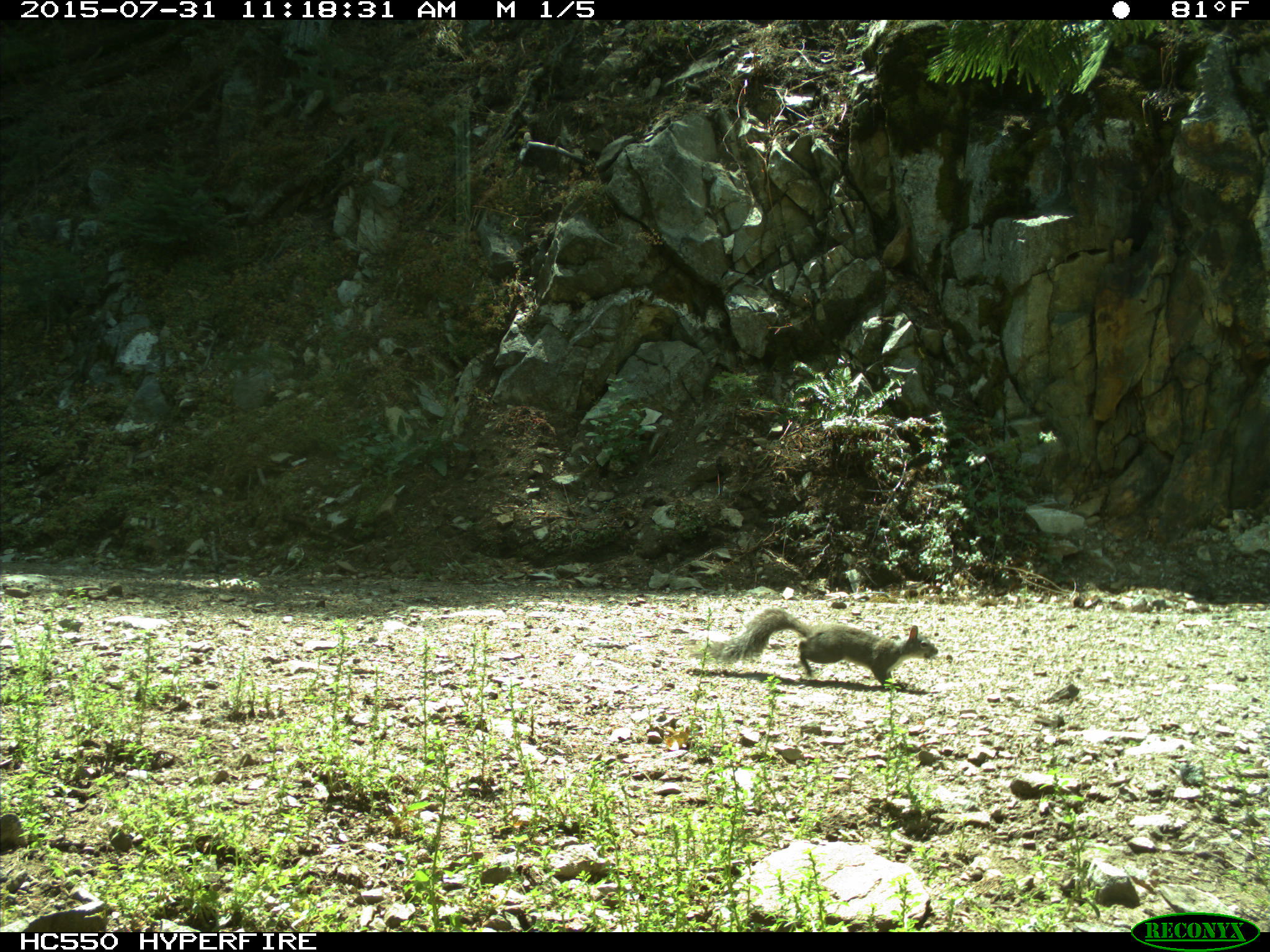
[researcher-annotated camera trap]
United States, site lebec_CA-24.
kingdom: Animalia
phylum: Chordata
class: Mammalia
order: Rodentia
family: Sciuridae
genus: Sciurus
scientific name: Sciurus carolinensis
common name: eastern gray squirrel